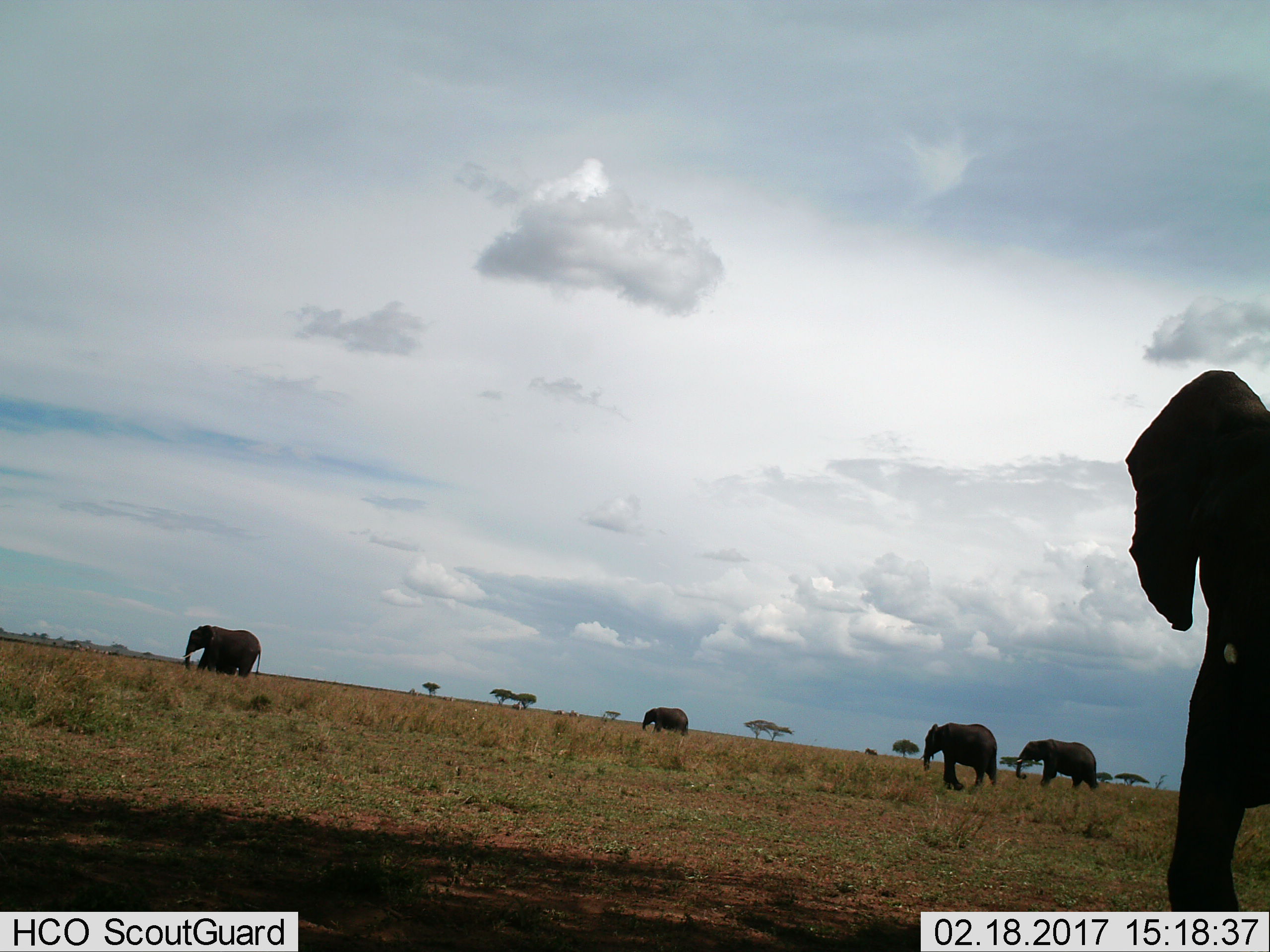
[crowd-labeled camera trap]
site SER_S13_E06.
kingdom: Animalia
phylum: Chordata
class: Mammalia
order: Proboscidea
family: Elephantidae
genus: Loxodonta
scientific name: Loxodonta africana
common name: african bush elephant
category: elephant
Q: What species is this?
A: Elephant (african bush elephant) (Loxodonta africana).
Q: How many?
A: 5.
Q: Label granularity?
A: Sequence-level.